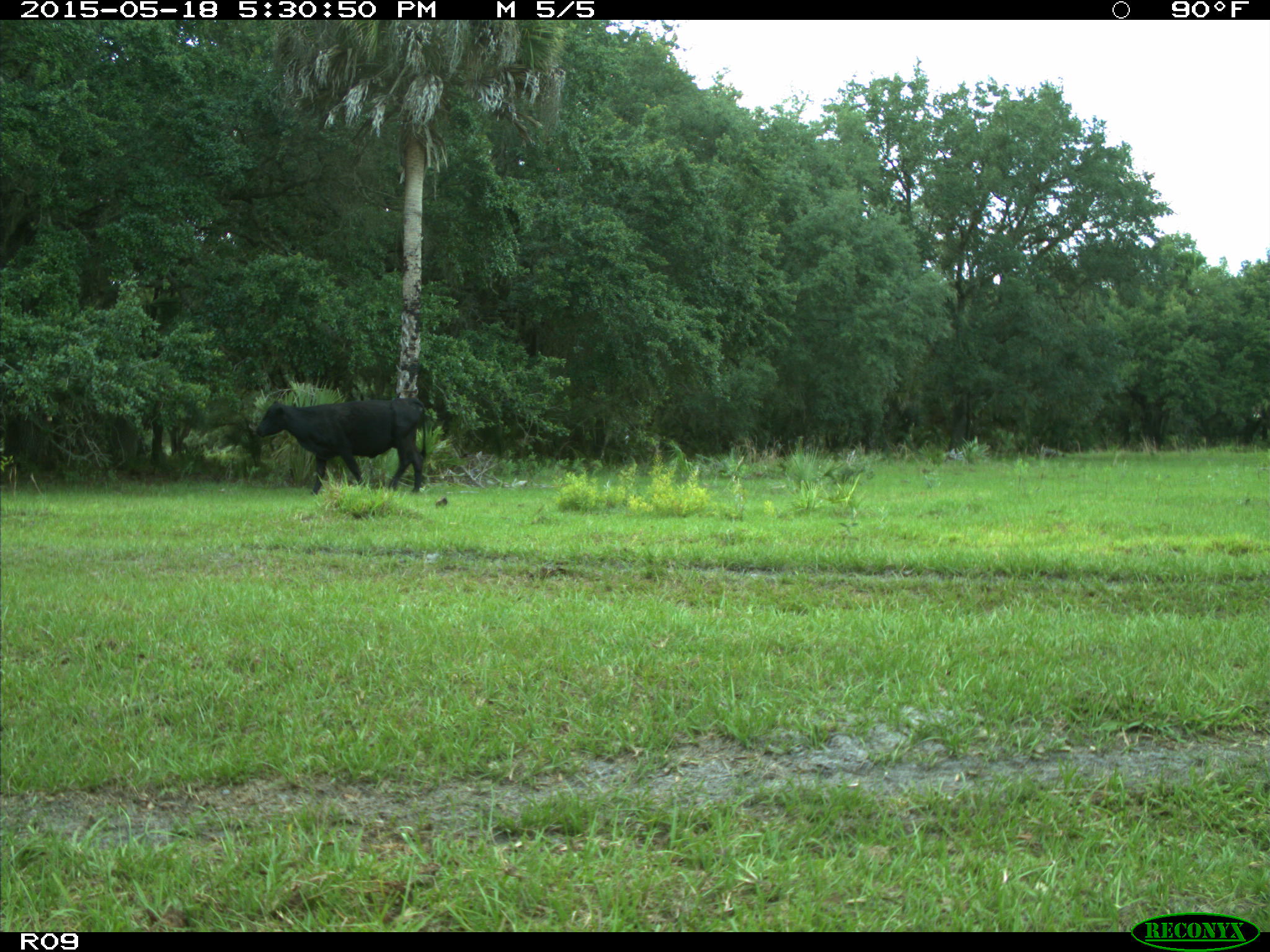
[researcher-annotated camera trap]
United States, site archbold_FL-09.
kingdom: Animalia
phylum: Chordata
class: Mammalia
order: Artiodactyla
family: Bovidae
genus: Bos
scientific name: Bos taurus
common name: domestic cow